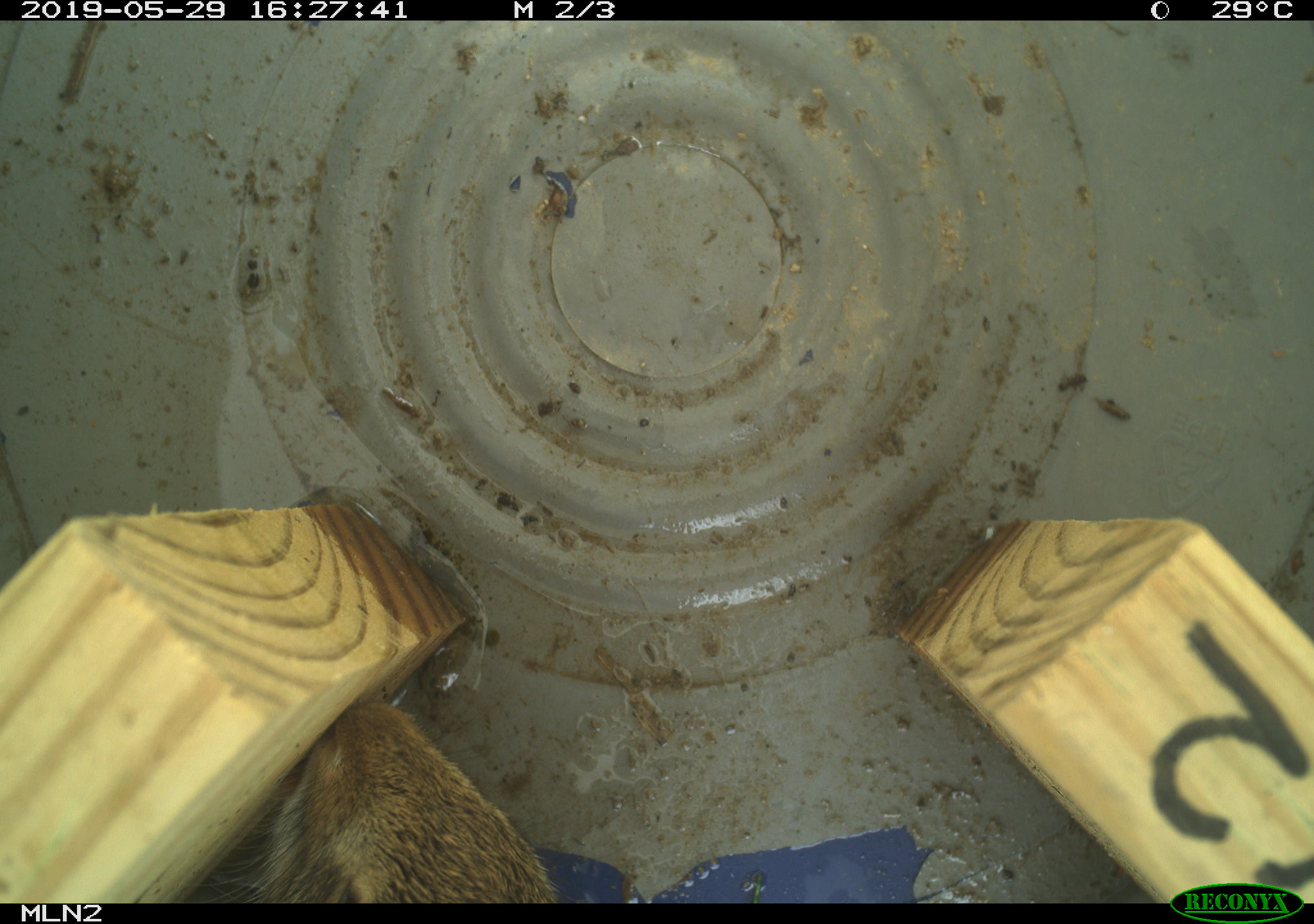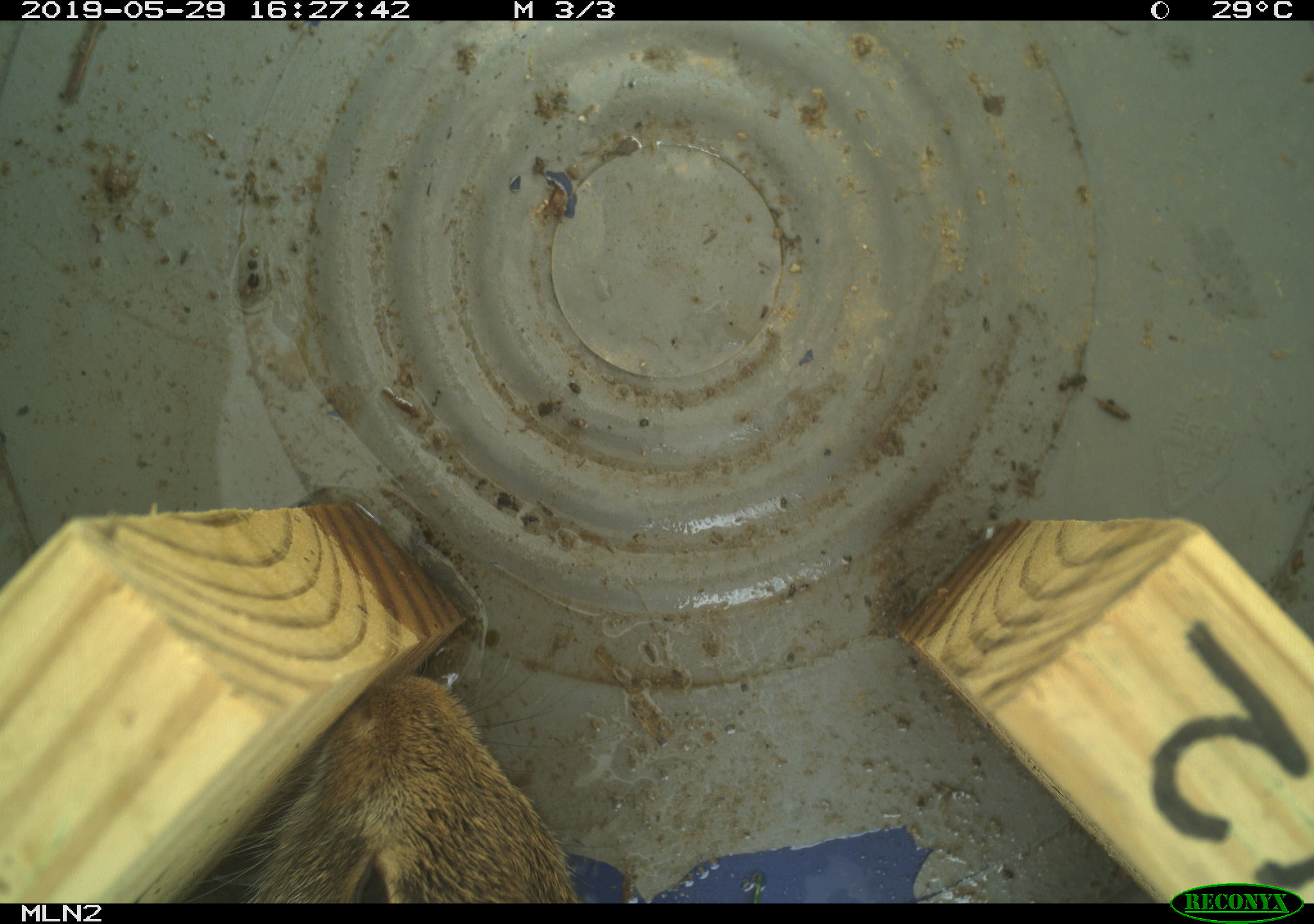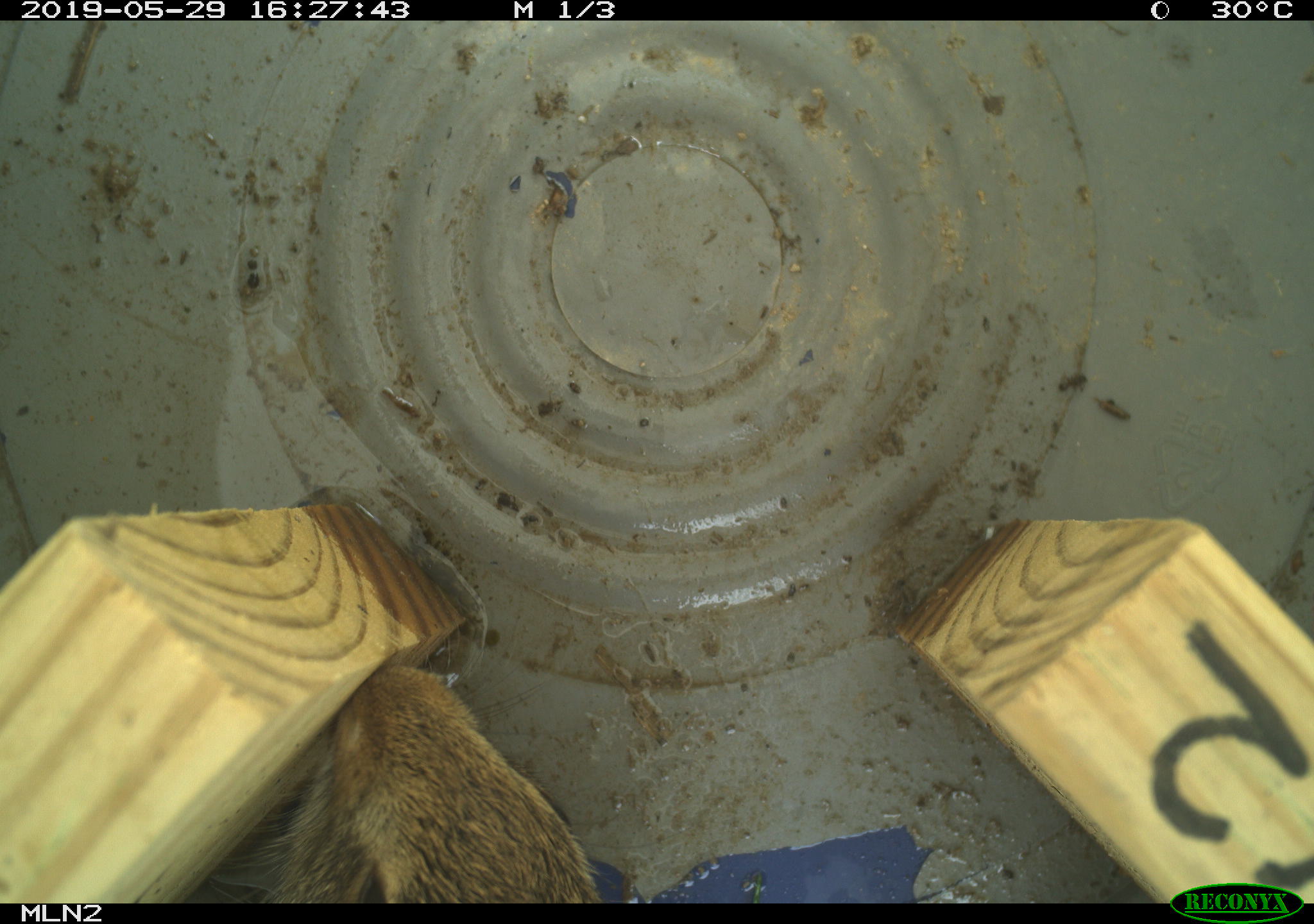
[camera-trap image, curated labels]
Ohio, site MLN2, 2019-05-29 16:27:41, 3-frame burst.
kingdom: Animalia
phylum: Chordata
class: Mammalia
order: Lagomorpha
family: Leporidae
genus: Sylvilagus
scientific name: Sylvilagus floridanus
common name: eastern cottontail